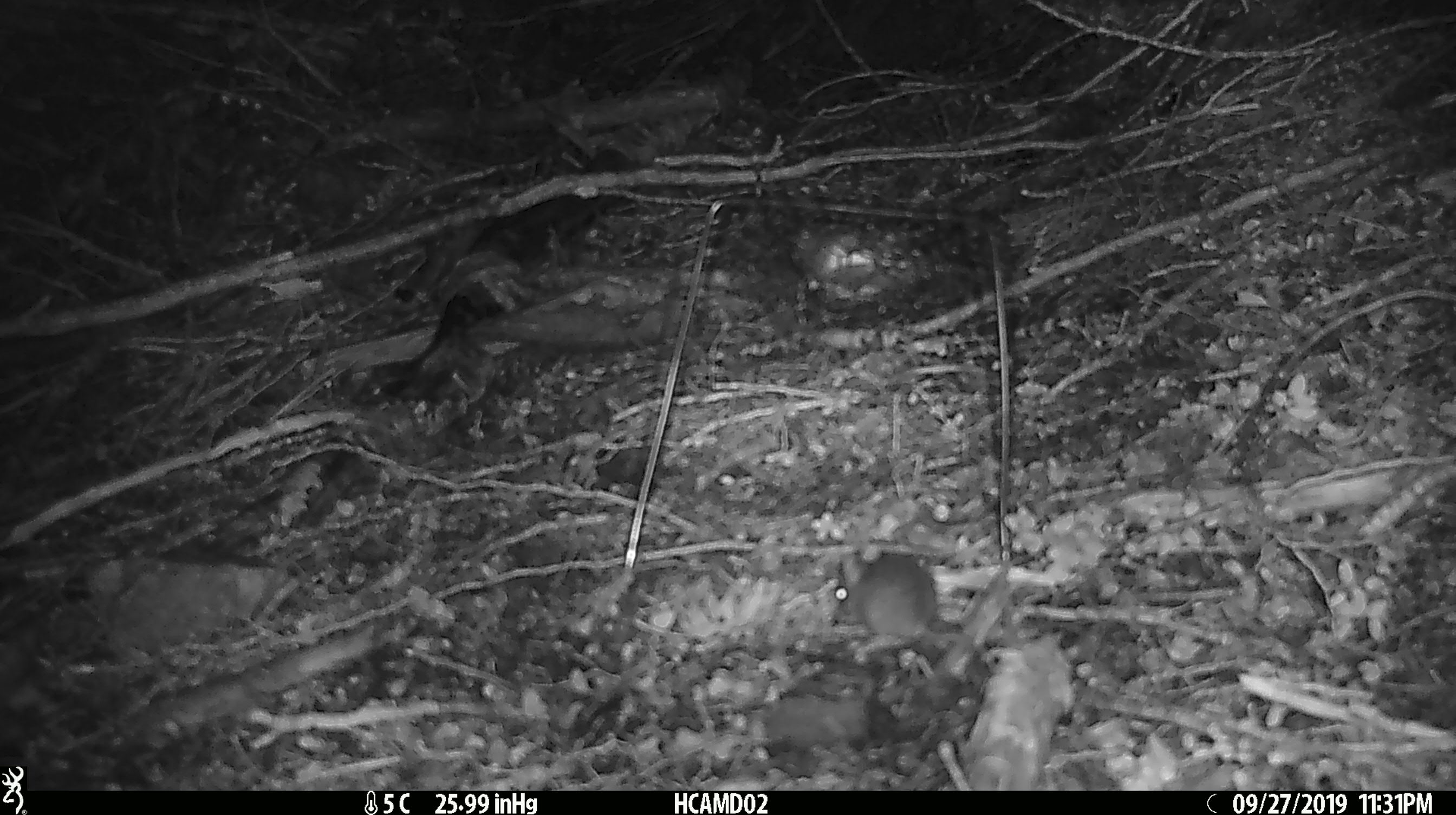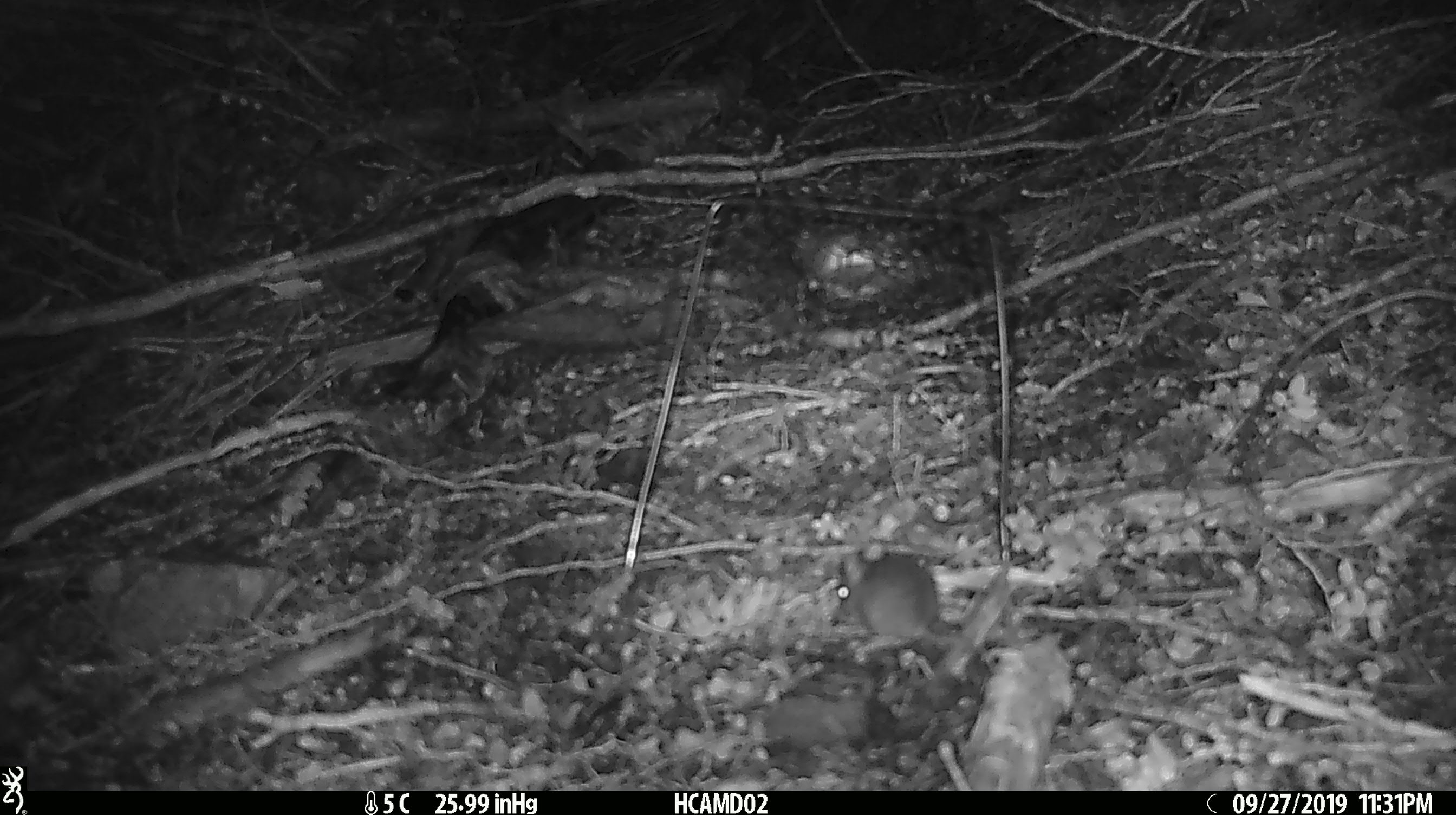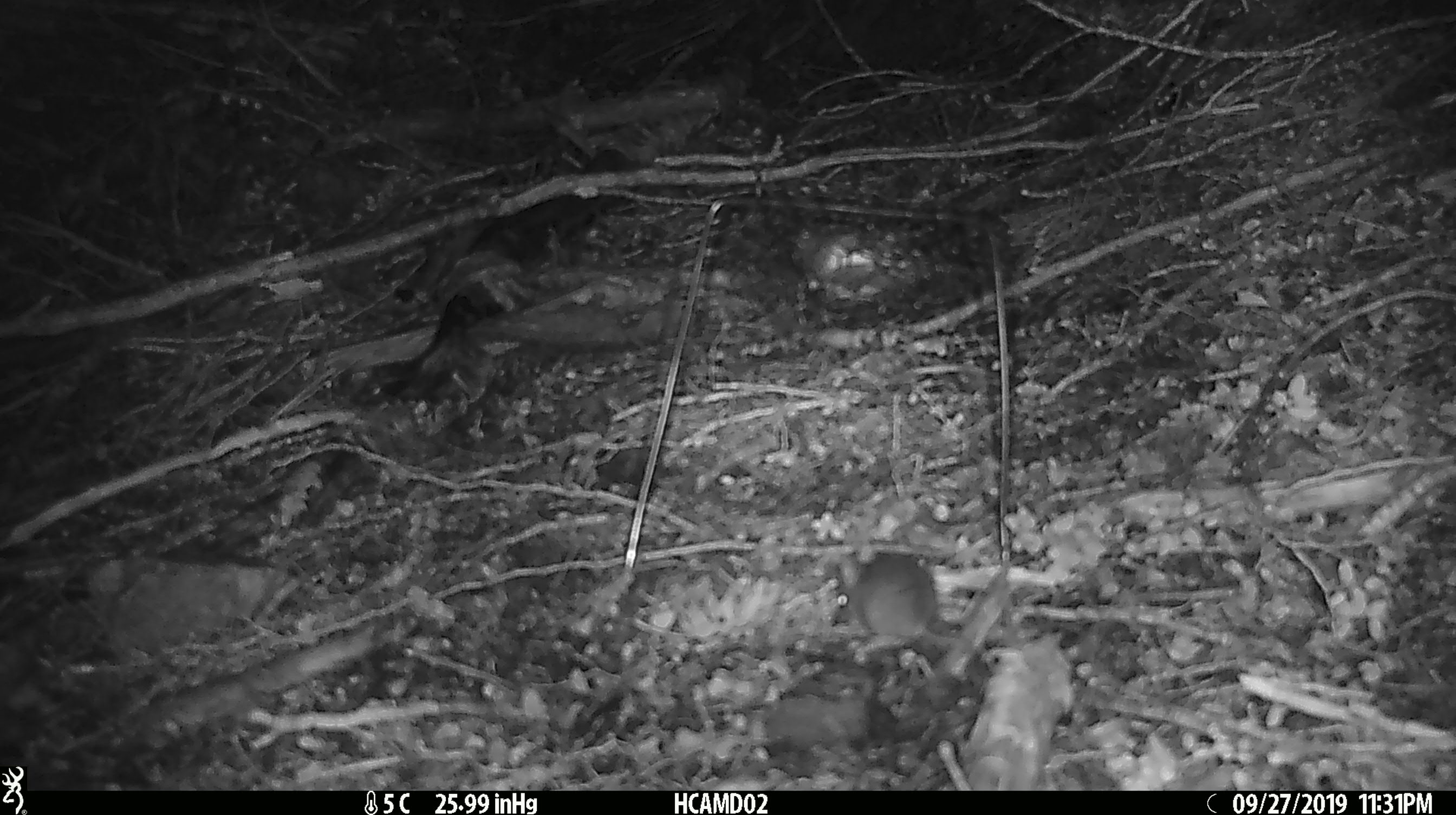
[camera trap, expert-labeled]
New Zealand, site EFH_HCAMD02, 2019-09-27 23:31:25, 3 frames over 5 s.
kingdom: Animalia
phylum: Chordata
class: Mammalia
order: Rodentia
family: Muridae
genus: Mus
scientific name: Mus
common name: mouse